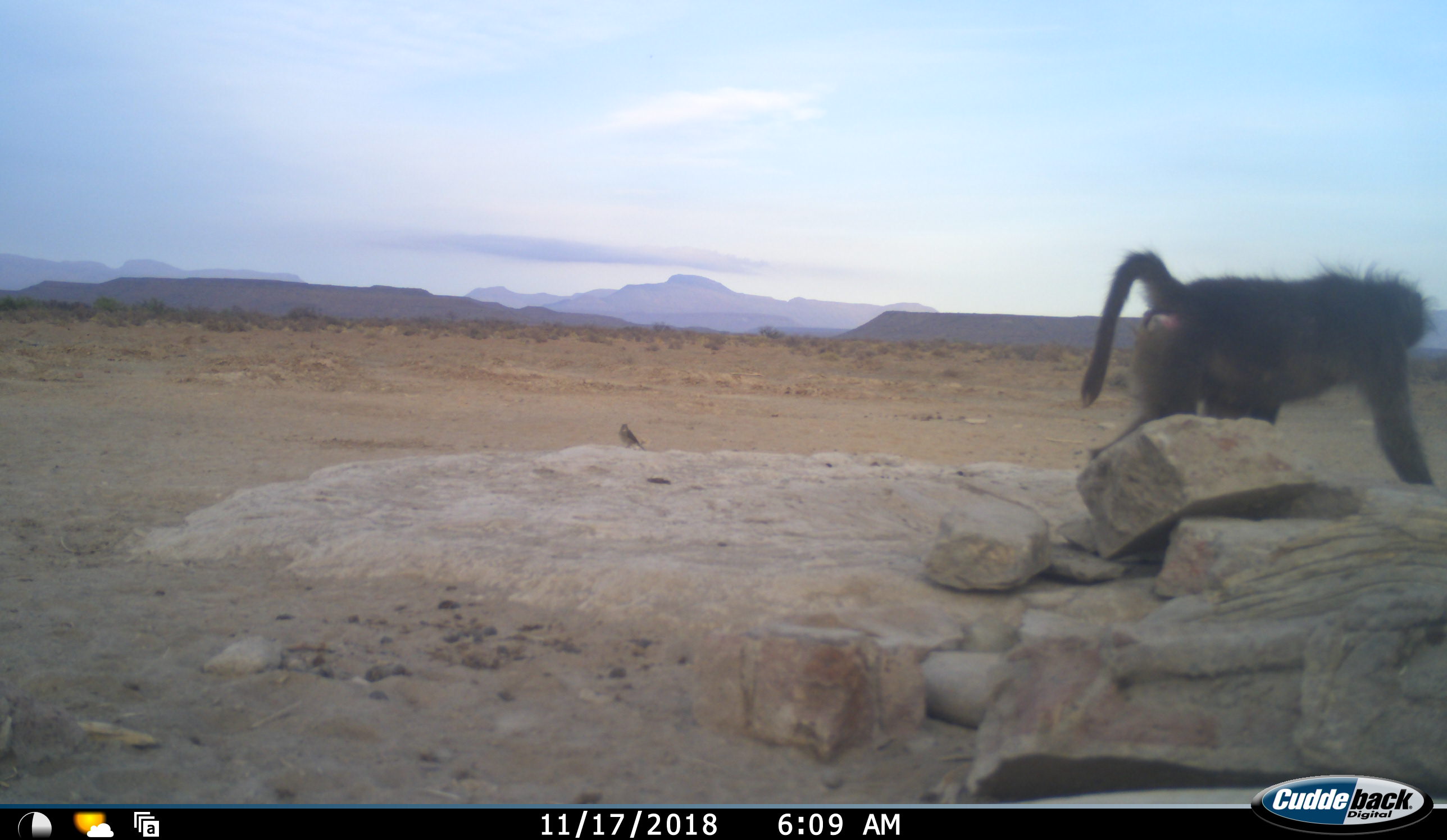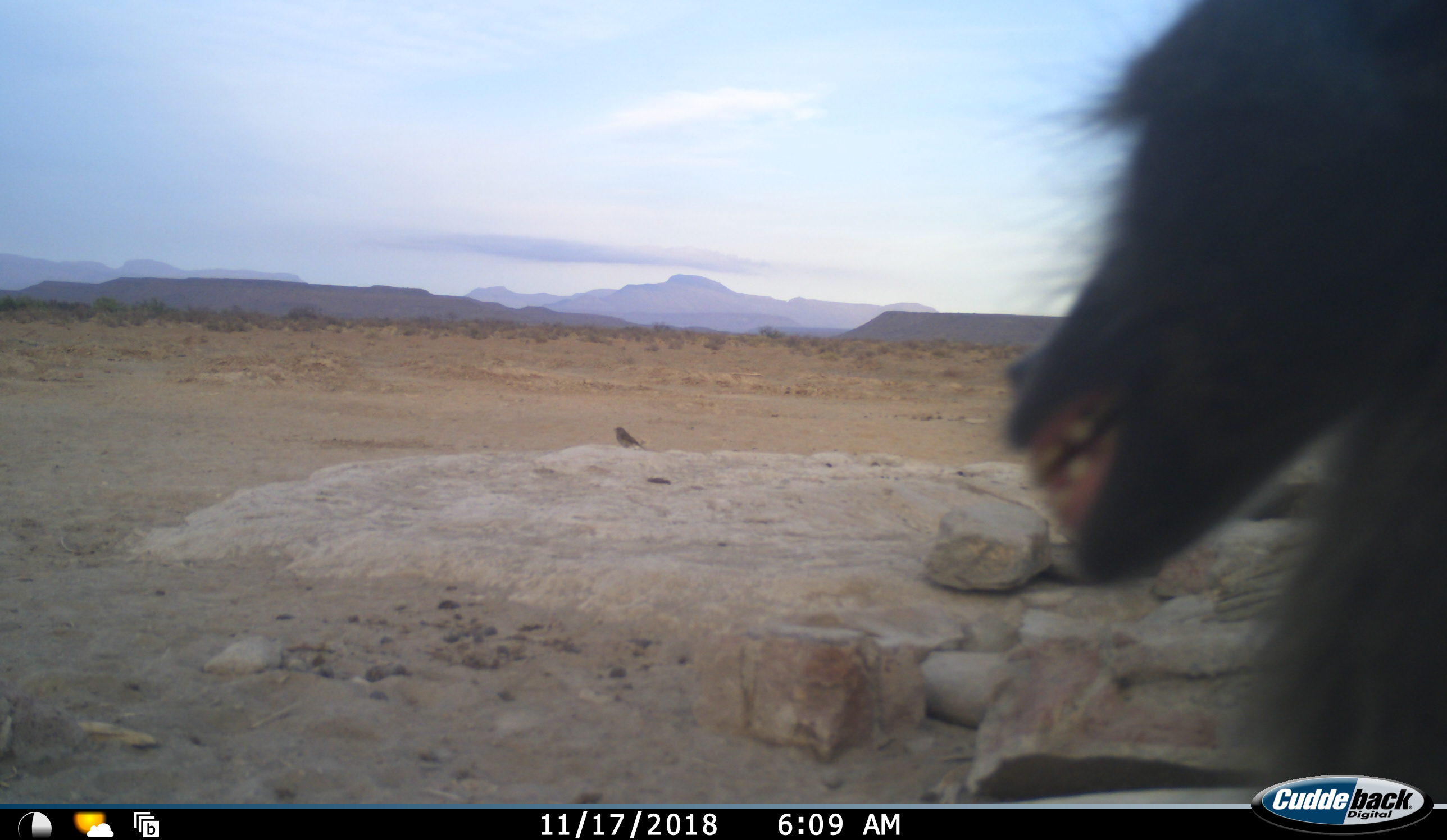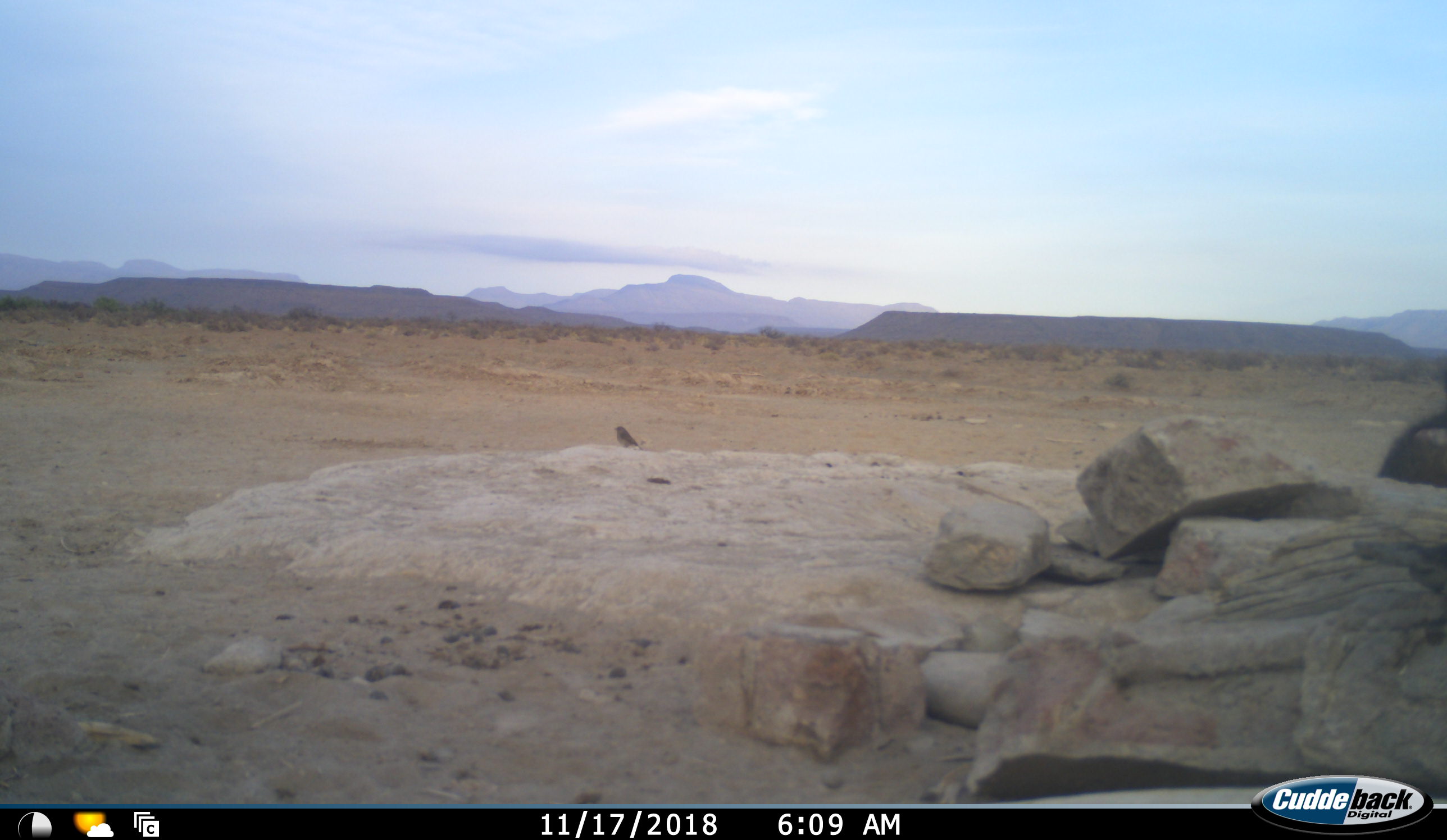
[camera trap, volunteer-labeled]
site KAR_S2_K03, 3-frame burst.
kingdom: Animalia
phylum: Chordata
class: Mammalia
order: Primates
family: Cercopithecidae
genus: Papio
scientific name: Papio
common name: baboon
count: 2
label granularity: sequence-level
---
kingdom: Animalia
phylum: Chordata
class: Aves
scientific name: Aves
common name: bird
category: birdother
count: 1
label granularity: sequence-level